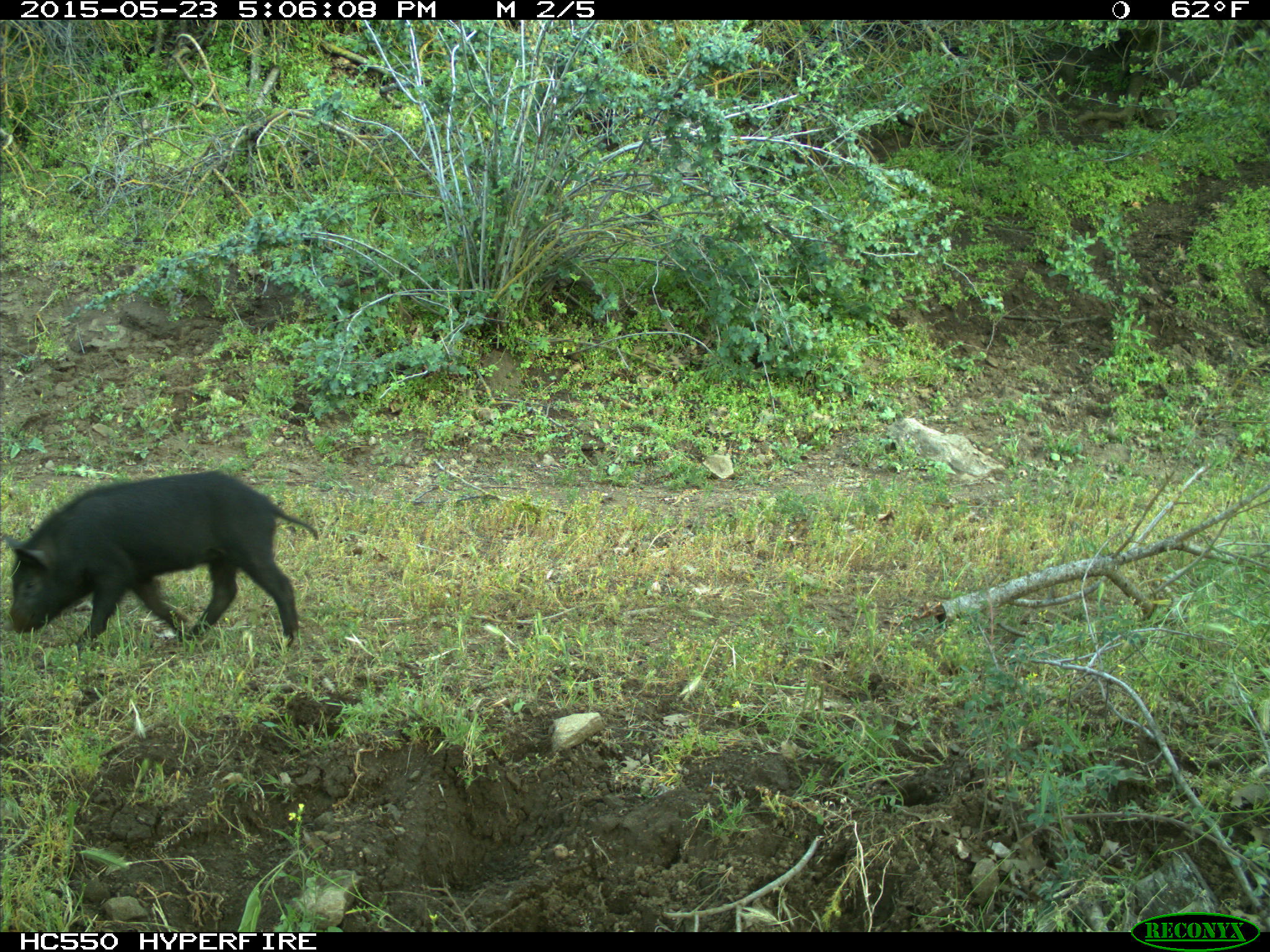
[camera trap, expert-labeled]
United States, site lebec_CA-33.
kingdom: Animalia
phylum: Chordata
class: Mammalia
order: Artiodactyla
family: Suidae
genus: Sus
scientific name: Sus scrofa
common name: wild boar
Sus scrofa (wild boar).